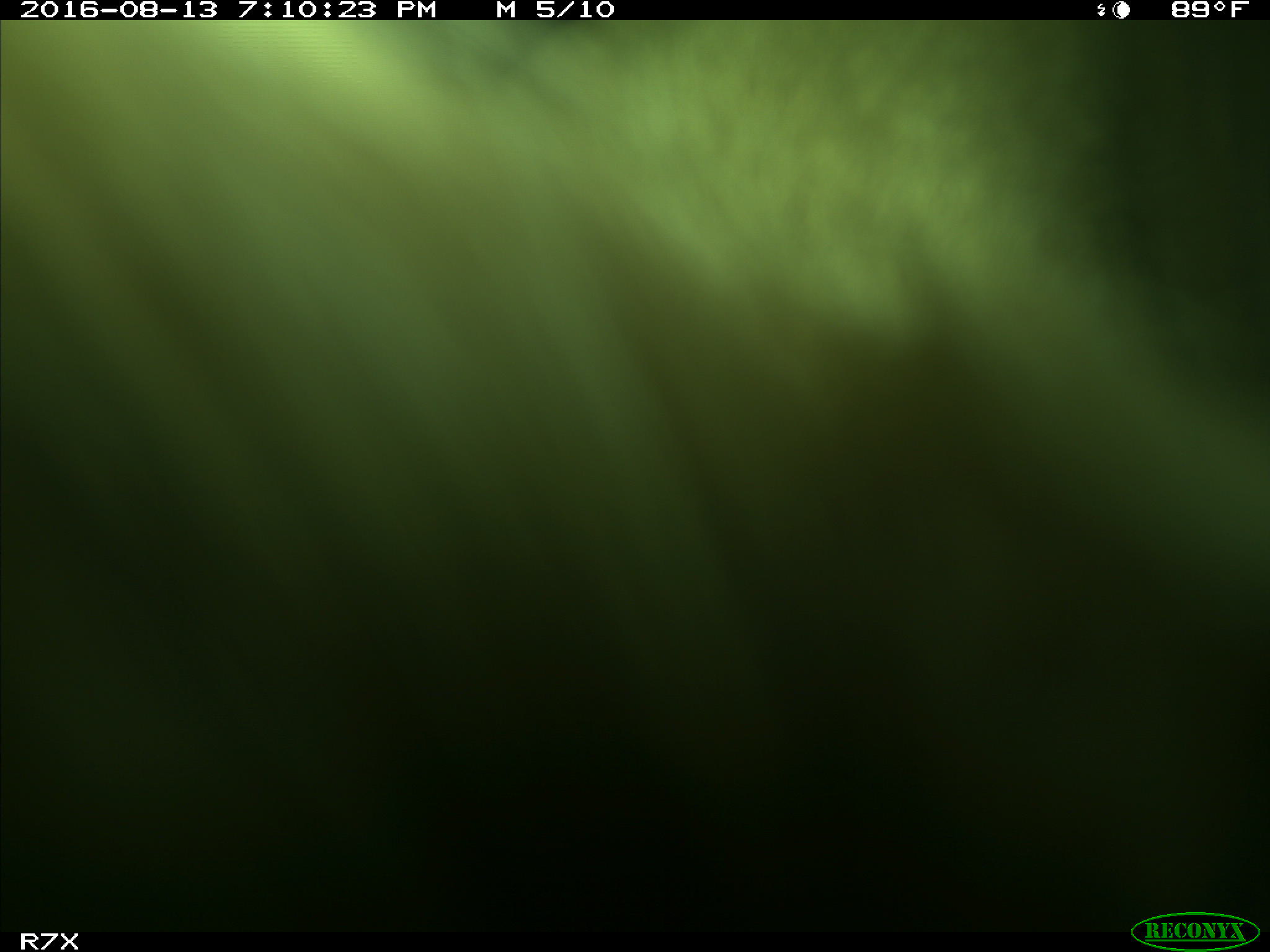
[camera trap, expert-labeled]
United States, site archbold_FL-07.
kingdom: Animalia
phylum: Chordata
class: Mammalia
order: Artiodactyla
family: Bovidae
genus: Bos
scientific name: Bos taurus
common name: domestic cow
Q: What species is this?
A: Bos taurus (domestic cow).